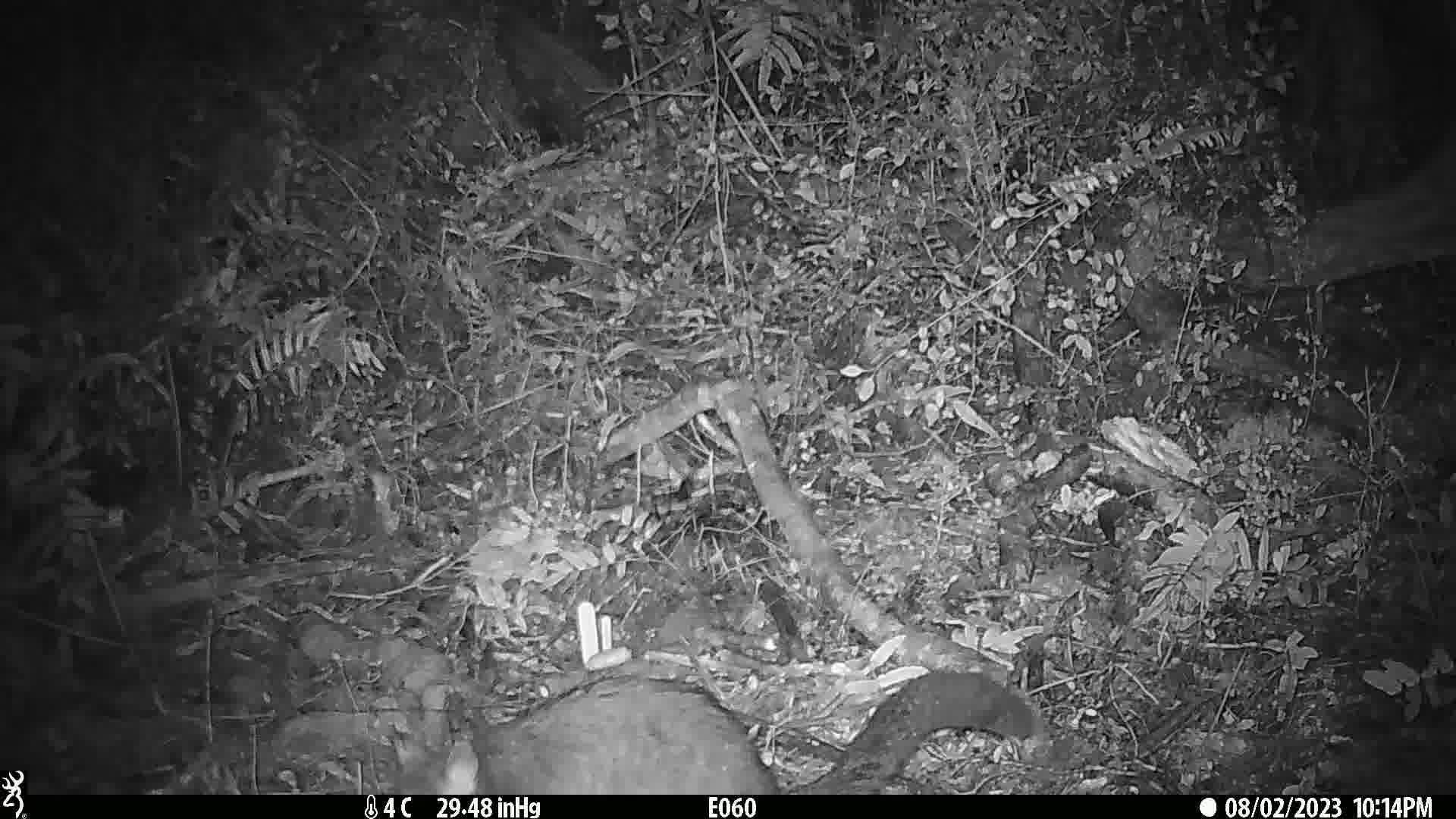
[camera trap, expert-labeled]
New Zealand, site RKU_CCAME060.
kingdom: Animalia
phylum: Chordata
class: Mammalia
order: Diprotodontia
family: Phalangeridae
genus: Trichosurus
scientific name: Trichosurus vulpecula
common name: common brushtail possum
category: possum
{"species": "possum (common brushtail possum) (Trichosurus vulpecula)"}